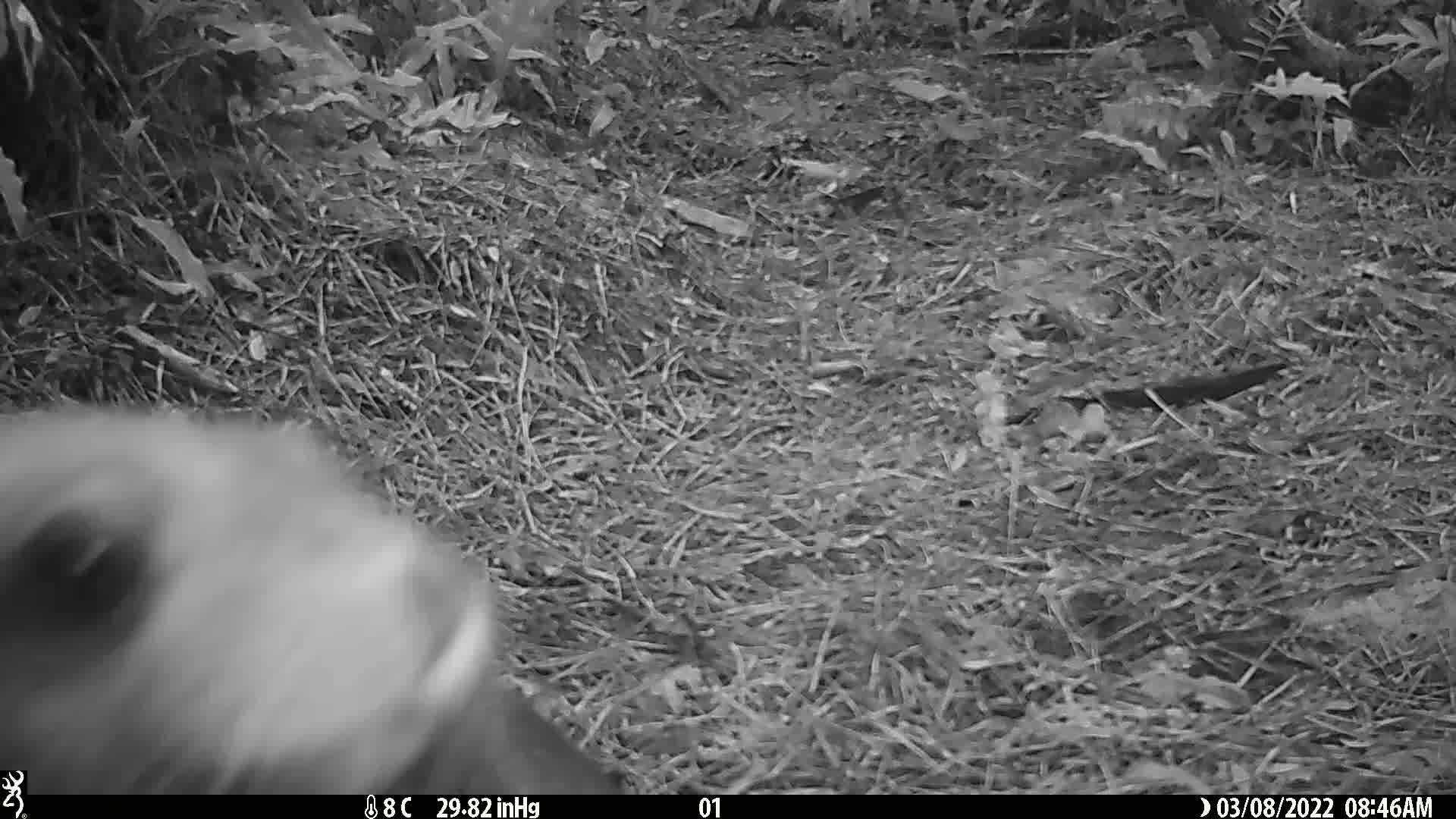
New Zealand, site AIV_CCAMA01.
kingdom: Animalia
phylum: Chordata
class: Mammalia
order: Carnivora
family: Otariidae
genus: Phocarctos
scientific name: Phocarctos hookeri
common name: new zealand sea lion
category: sealion